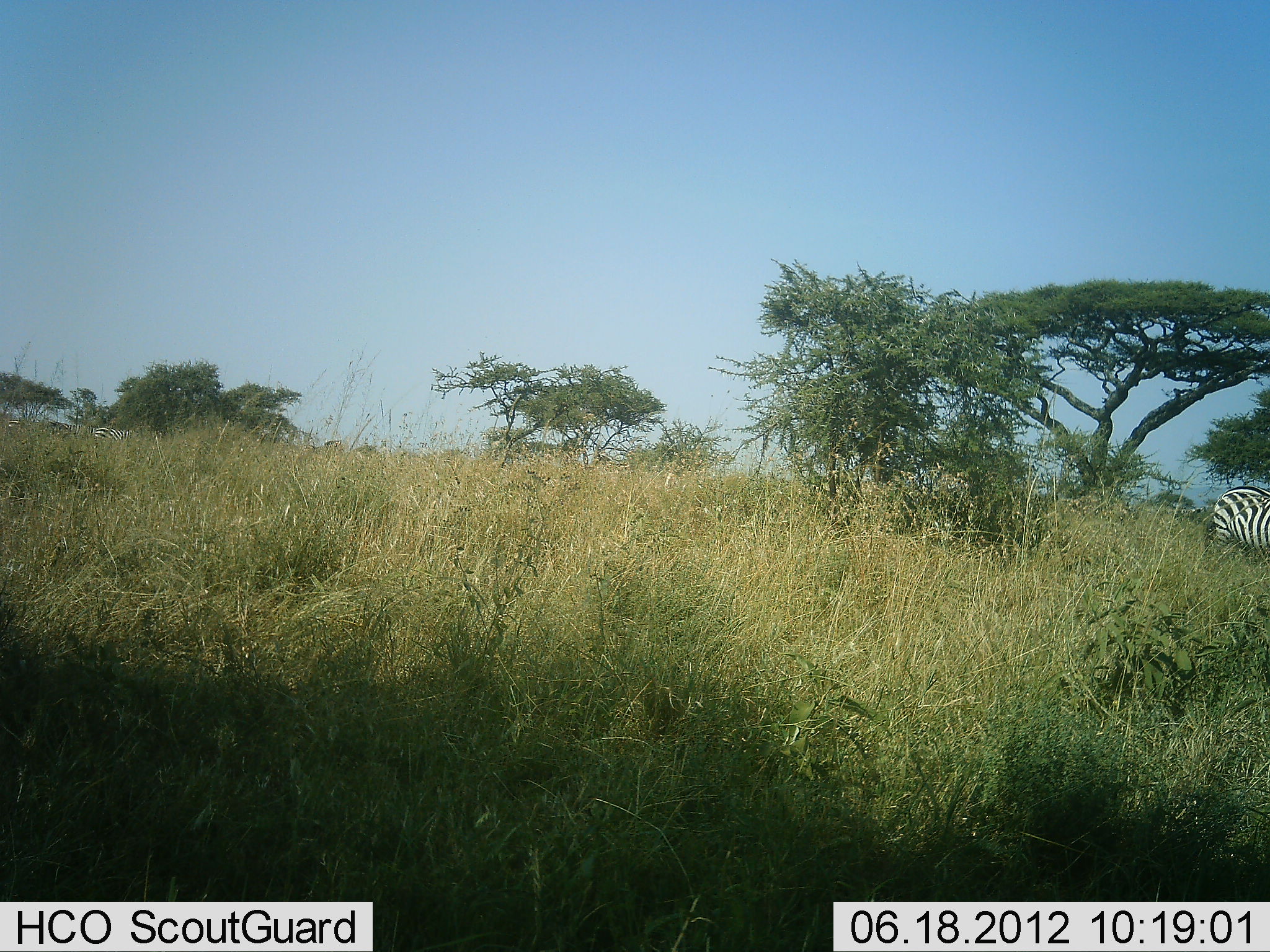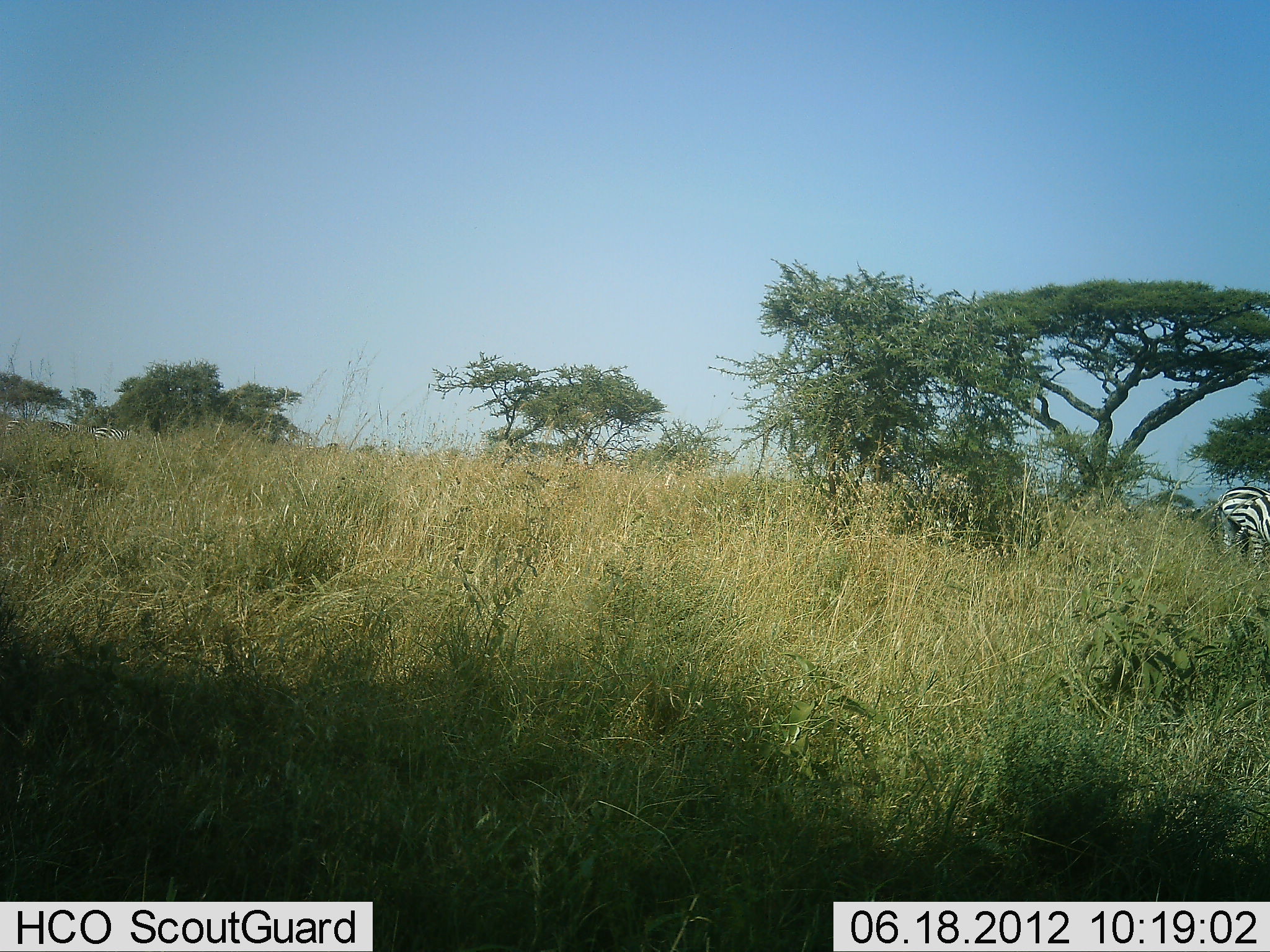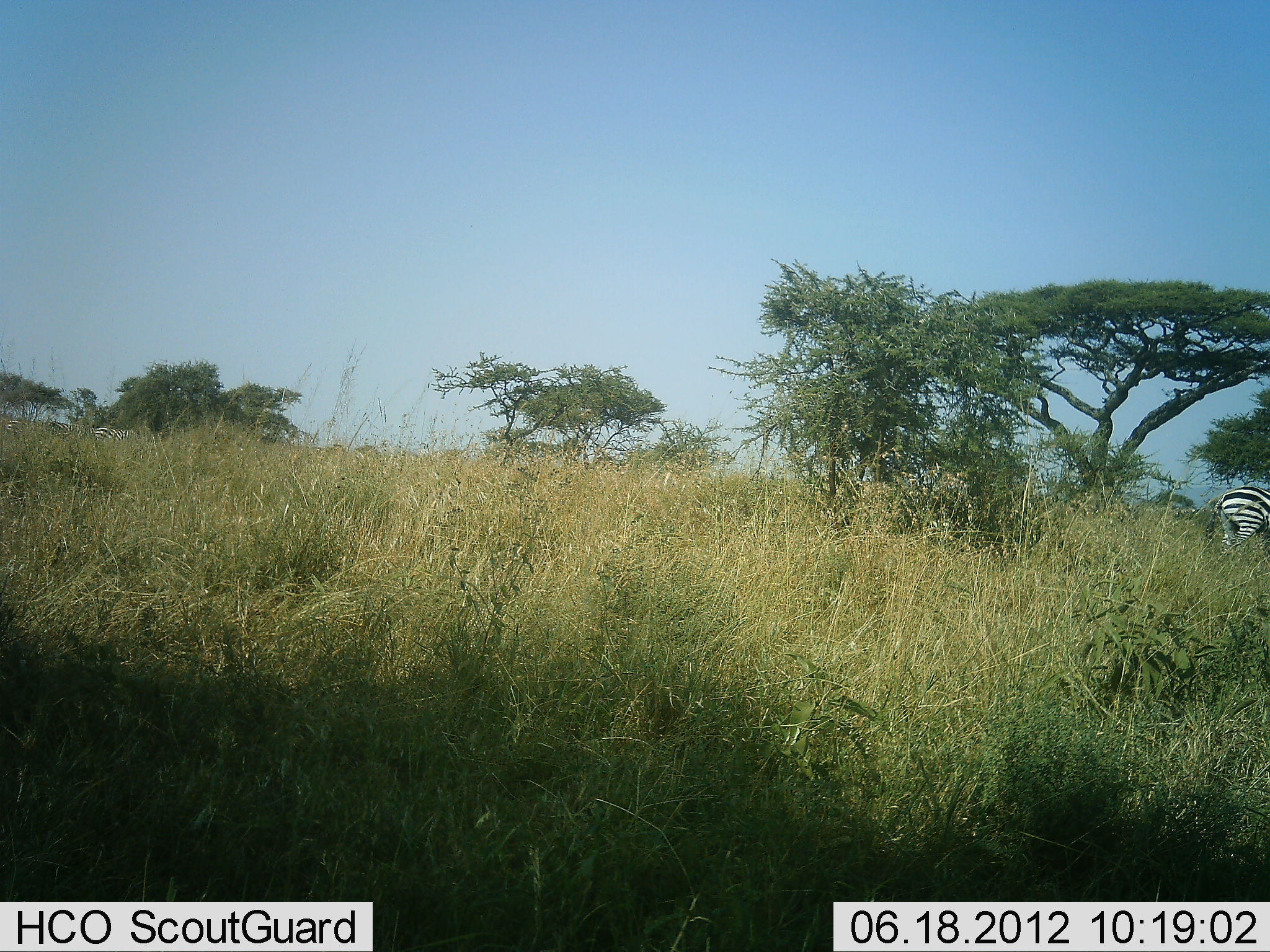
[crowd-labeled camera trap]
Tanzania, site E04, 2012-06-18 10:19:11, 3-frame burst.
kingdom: Animalia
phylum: Chordata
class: Mammalia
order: Perissodactyla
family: Equidae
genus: Equus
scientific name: Equus quagga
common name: plains zebra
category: zebra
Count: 2.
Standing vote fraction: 90%.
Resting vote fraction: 0%.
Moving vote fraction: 30%.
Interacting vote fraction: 0%.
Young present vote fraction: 0%.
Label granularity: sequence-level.